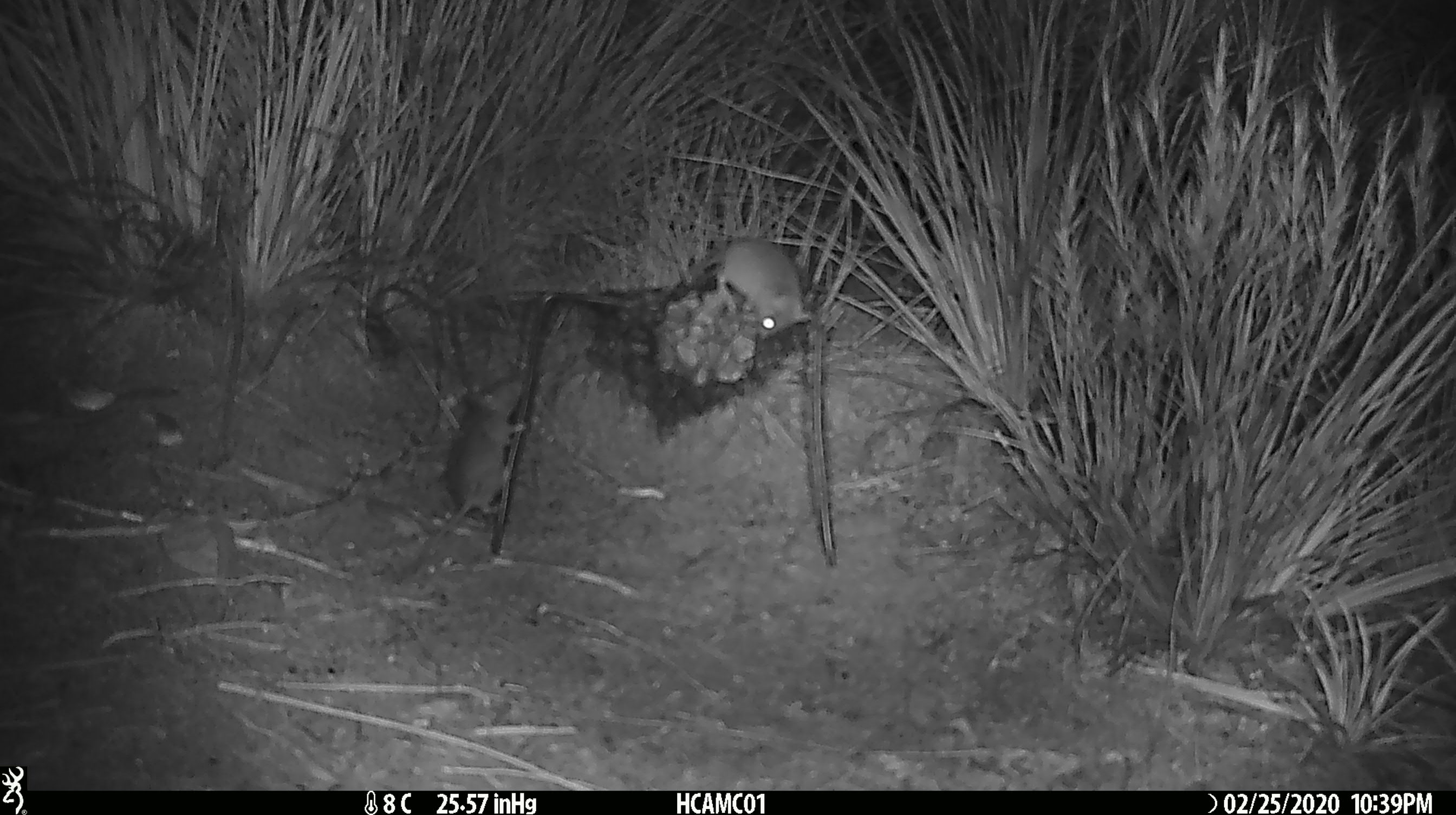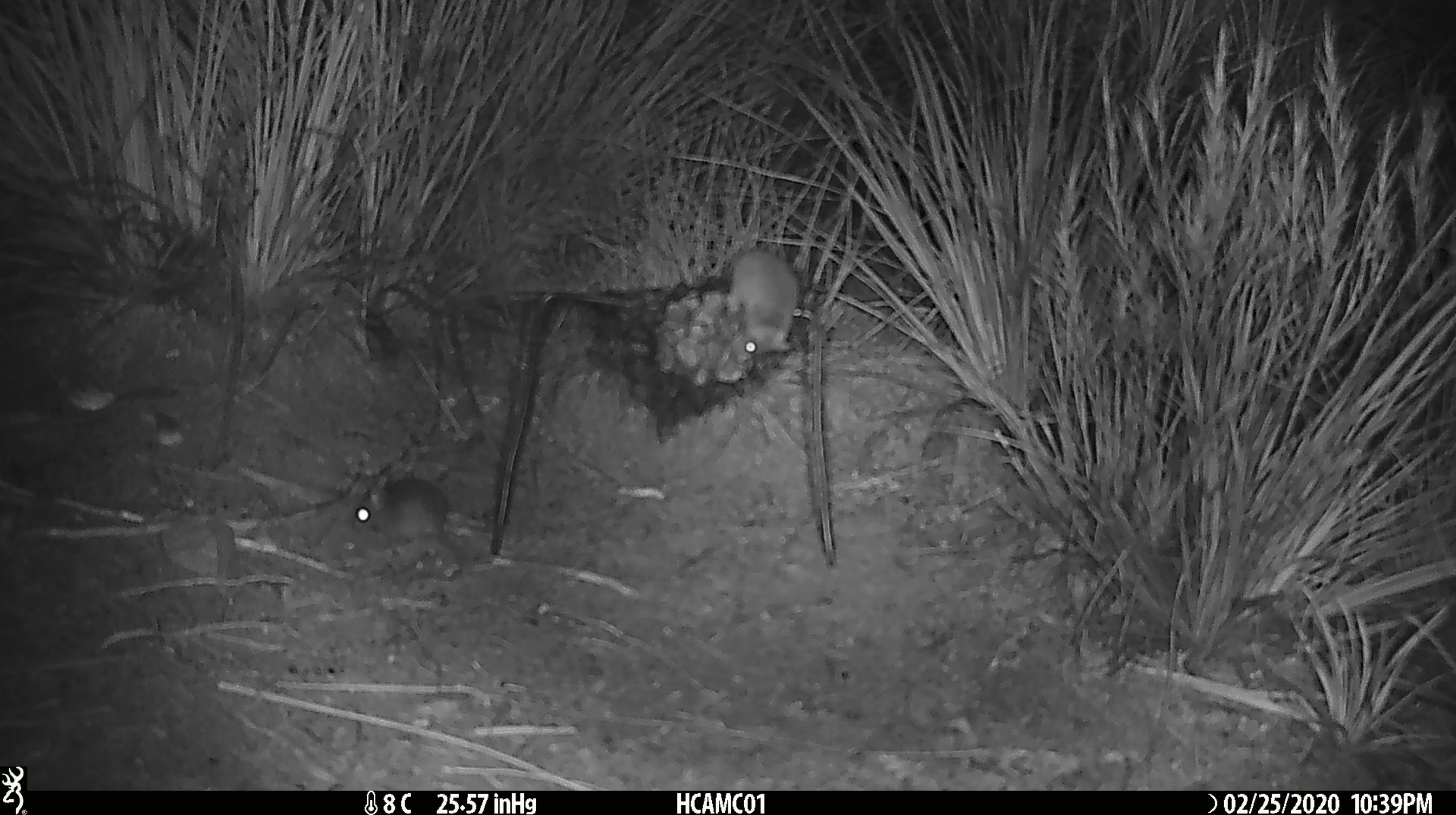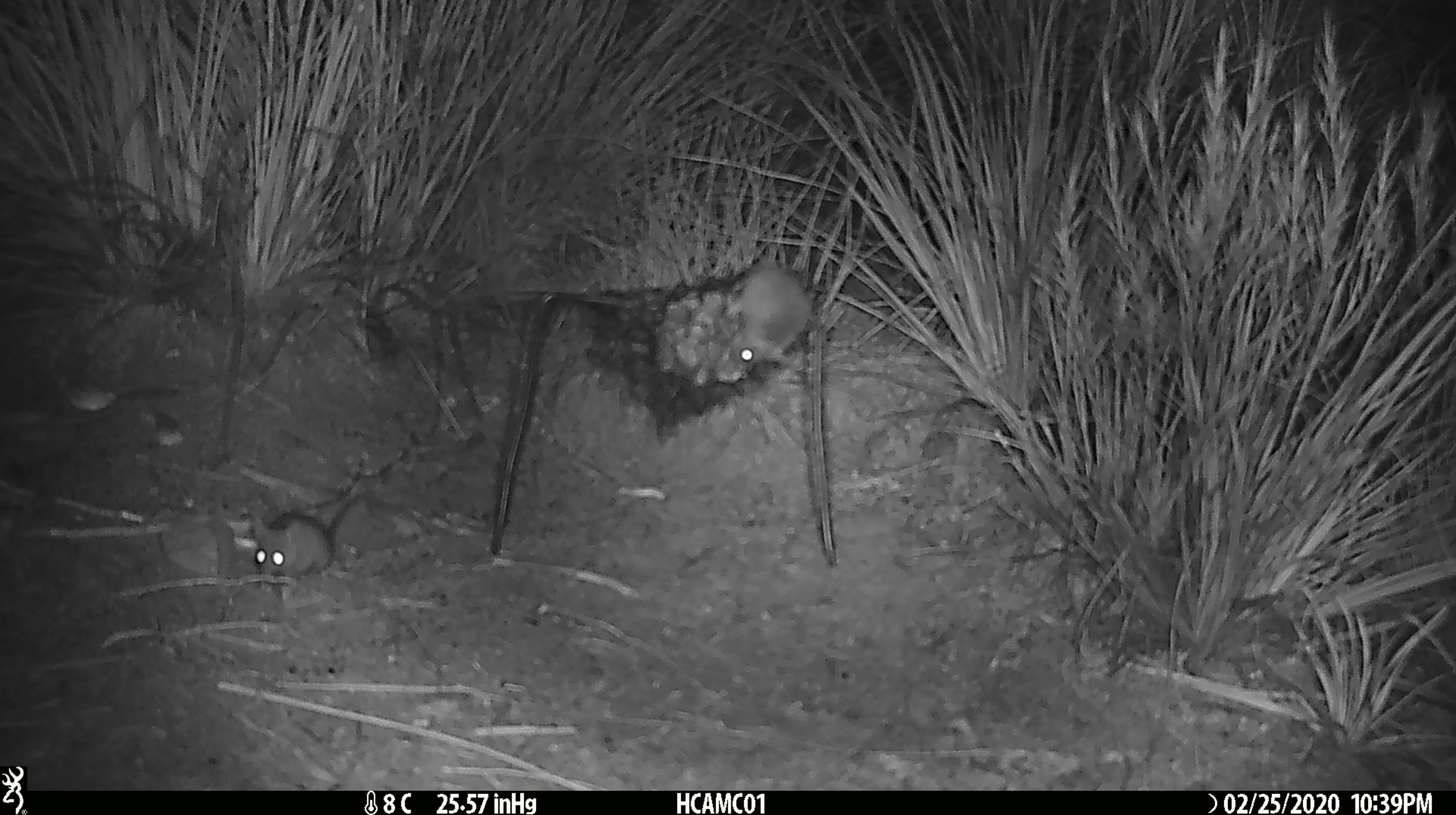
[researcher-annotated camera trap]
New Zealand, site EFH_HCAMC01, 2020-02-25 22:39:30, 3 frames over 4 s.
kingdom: Animalia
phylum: Chordata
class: Mammalia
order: Rodentia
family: Muridae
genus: Mus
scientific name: Mus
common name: mouse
Mouse (Mus).